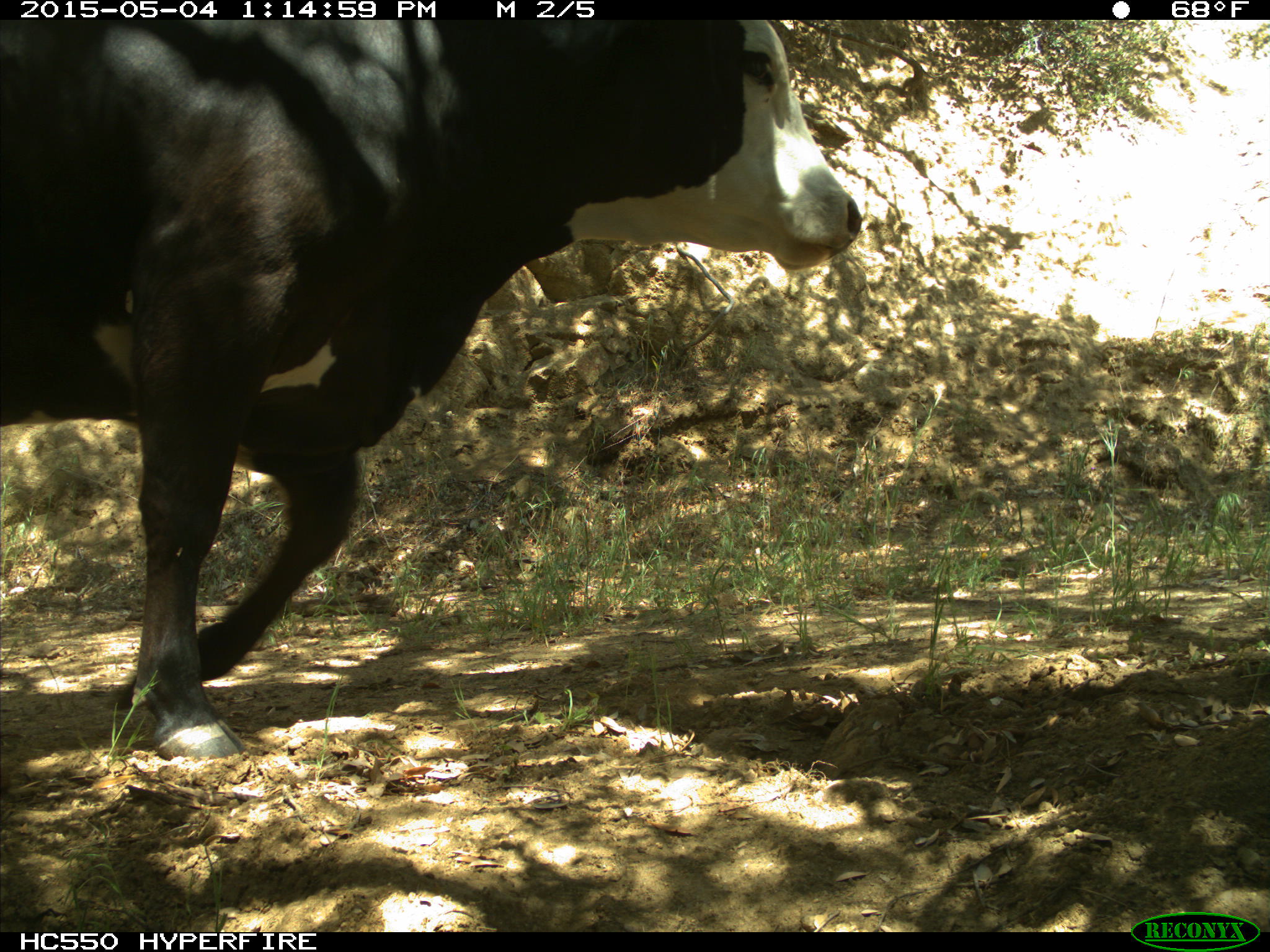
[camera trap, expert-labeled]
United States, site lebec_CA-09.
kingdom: Animalia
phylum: Chordata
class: Mammalia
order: Artiodactyla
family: Bovidae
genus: Bos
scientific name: Bos taurus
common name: domestic cow